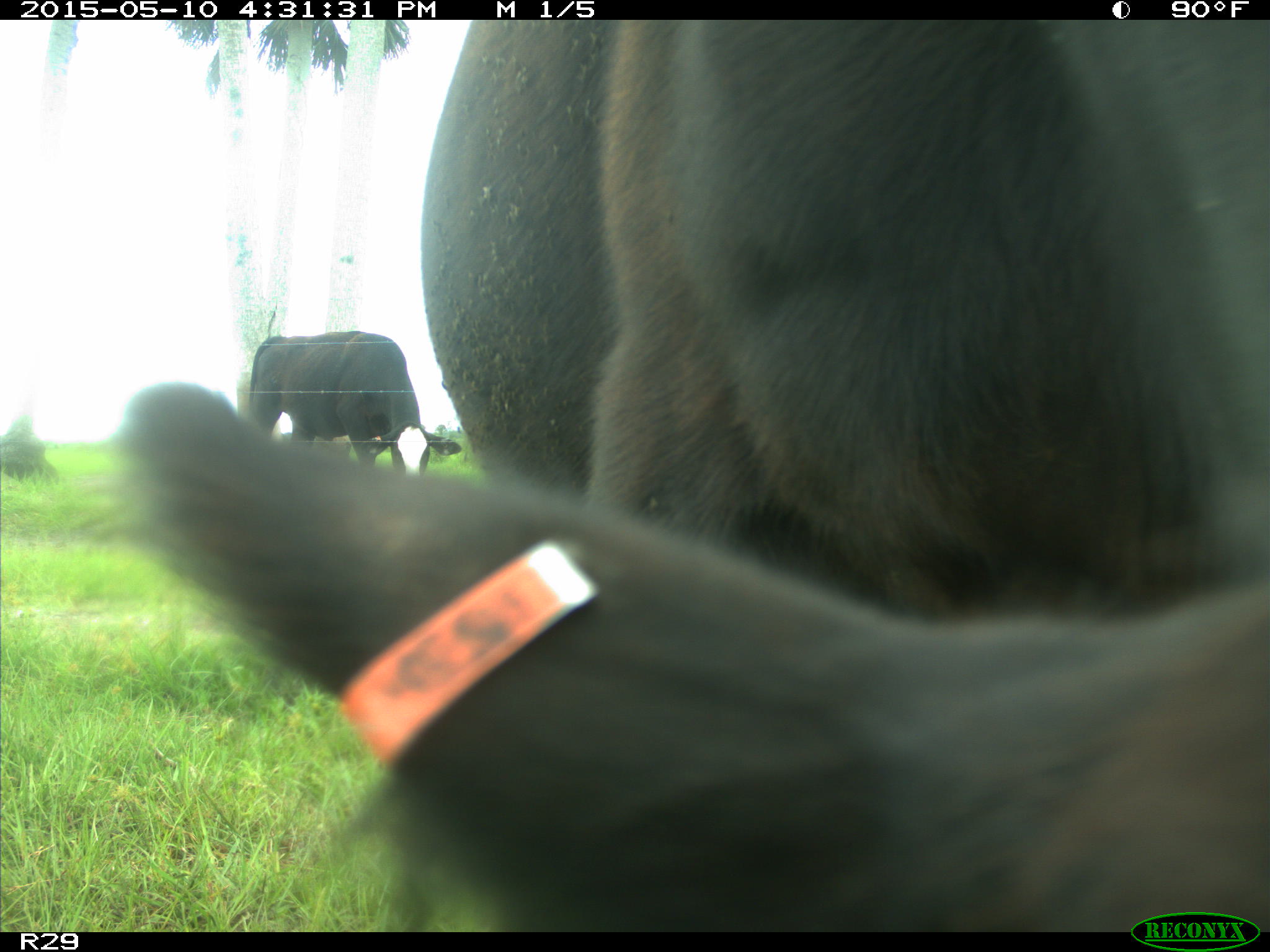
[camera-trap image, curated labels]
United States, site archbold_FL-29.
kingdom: Animalia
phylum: Chordata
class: Mammalia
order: Artiodactyla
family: Bovidae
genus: Bos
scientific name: Bos taurus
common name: domestic cow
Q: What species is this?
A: Bos taurus (domestic cow).